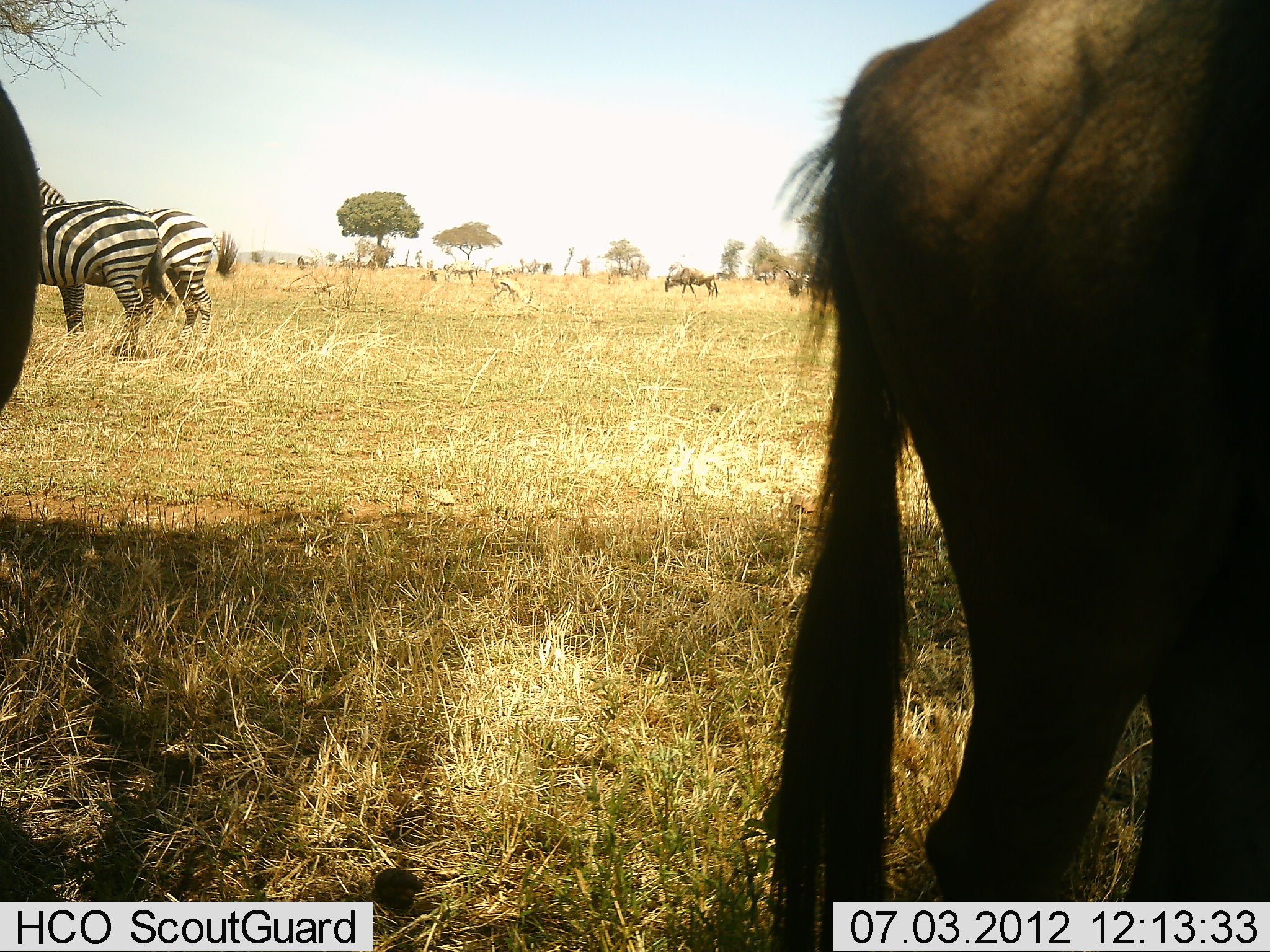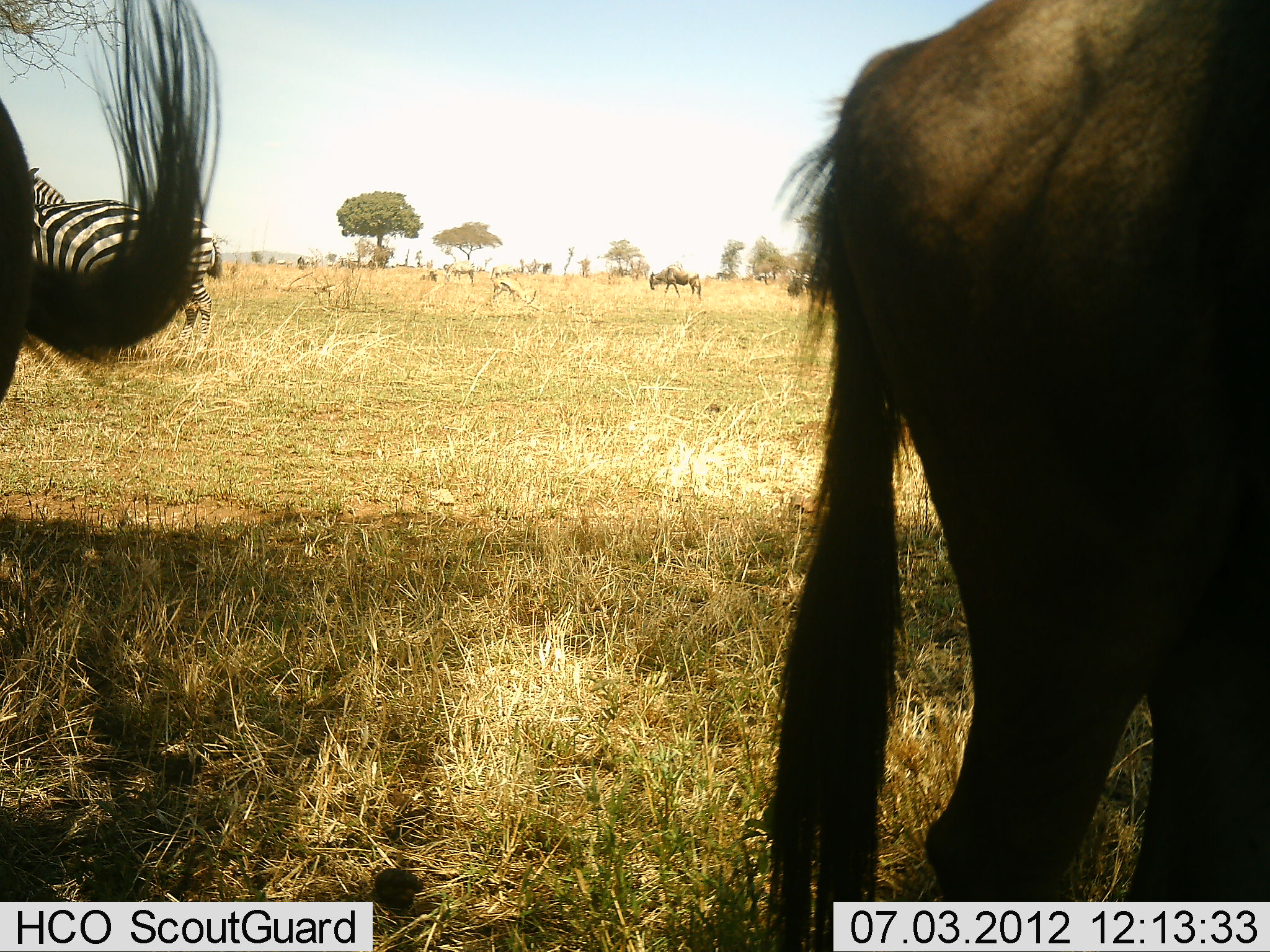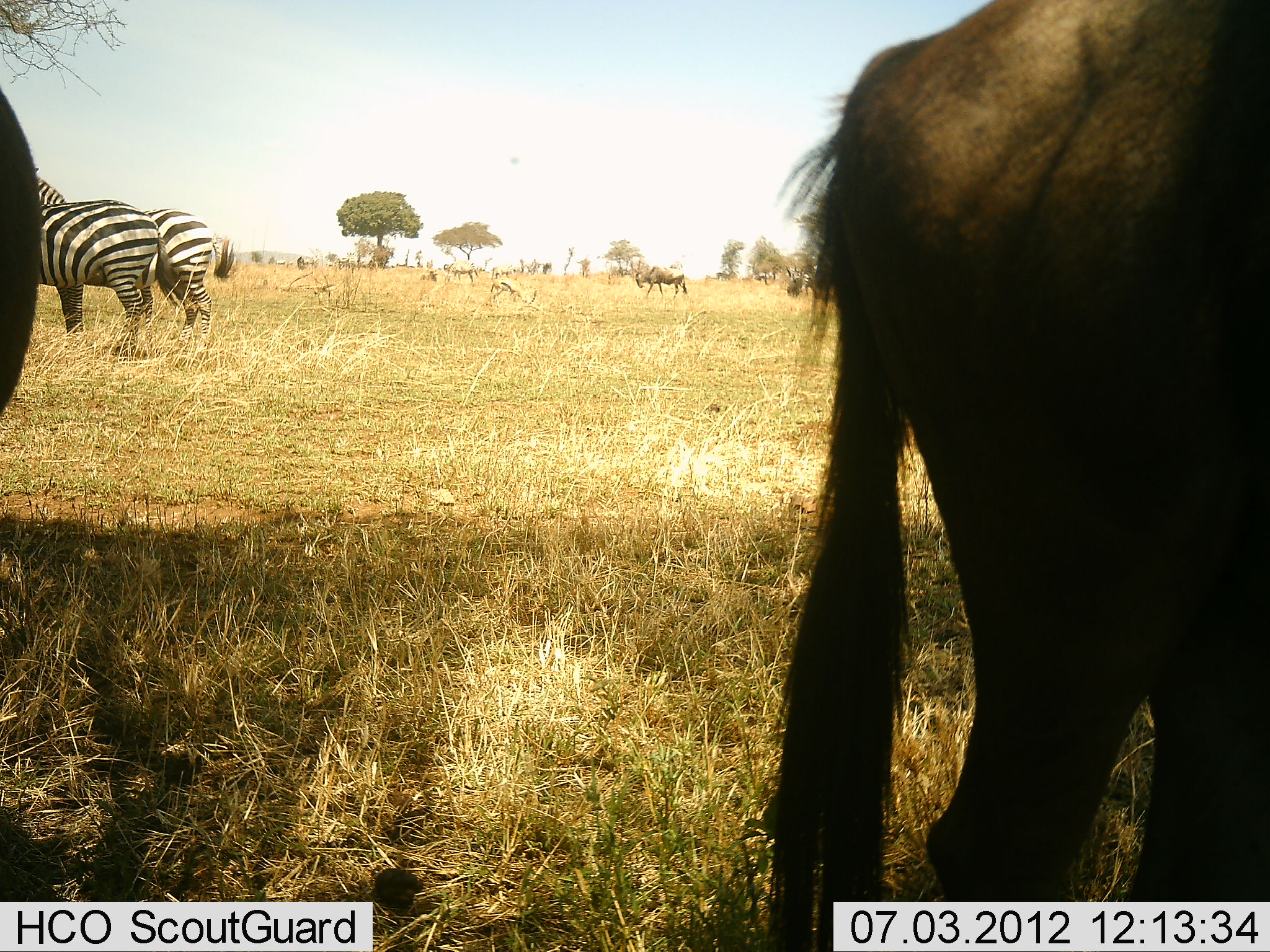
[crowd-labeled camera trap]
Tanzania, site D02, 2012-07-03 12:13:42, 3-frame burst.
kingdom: Animalia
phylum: Chordata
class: Mammalia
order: Artiodactyla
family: Bovidae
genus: Connochaetes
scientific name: Connochaetes taurinus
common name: blue wildebeest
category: wildebeest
Wildebeest (blue wildebeest) (Connochaetes taurinus), count 3. Behavior (volunteer vote fractions): standing 76%, resting 5%, moving 43%, interacting 5%. Young present (vote fraction): 0%. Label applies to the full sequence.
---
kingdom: Animalia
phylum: Chordata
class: Mammalia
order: Perissodactyla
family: Equidae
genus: Equus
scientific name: Equus quagga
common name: plains zebra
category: zebra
Zebra (plains zebra) (Equus quagga), count 2. Behavior (volunteer vote fractions): standing 85%, resting 5%, moving 10%, interacting 5%. Young present (vote fraction): 0%. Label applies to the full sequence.